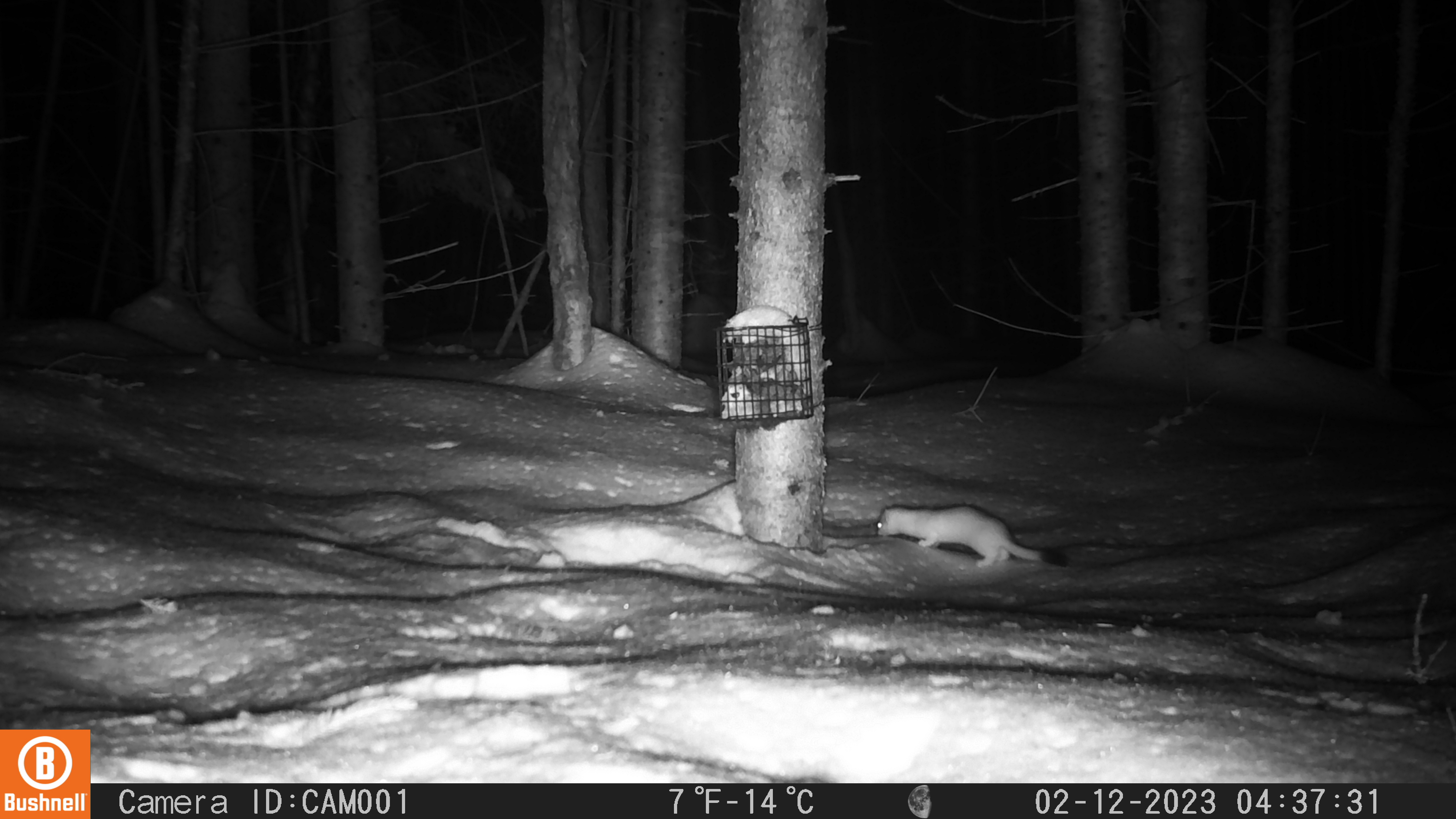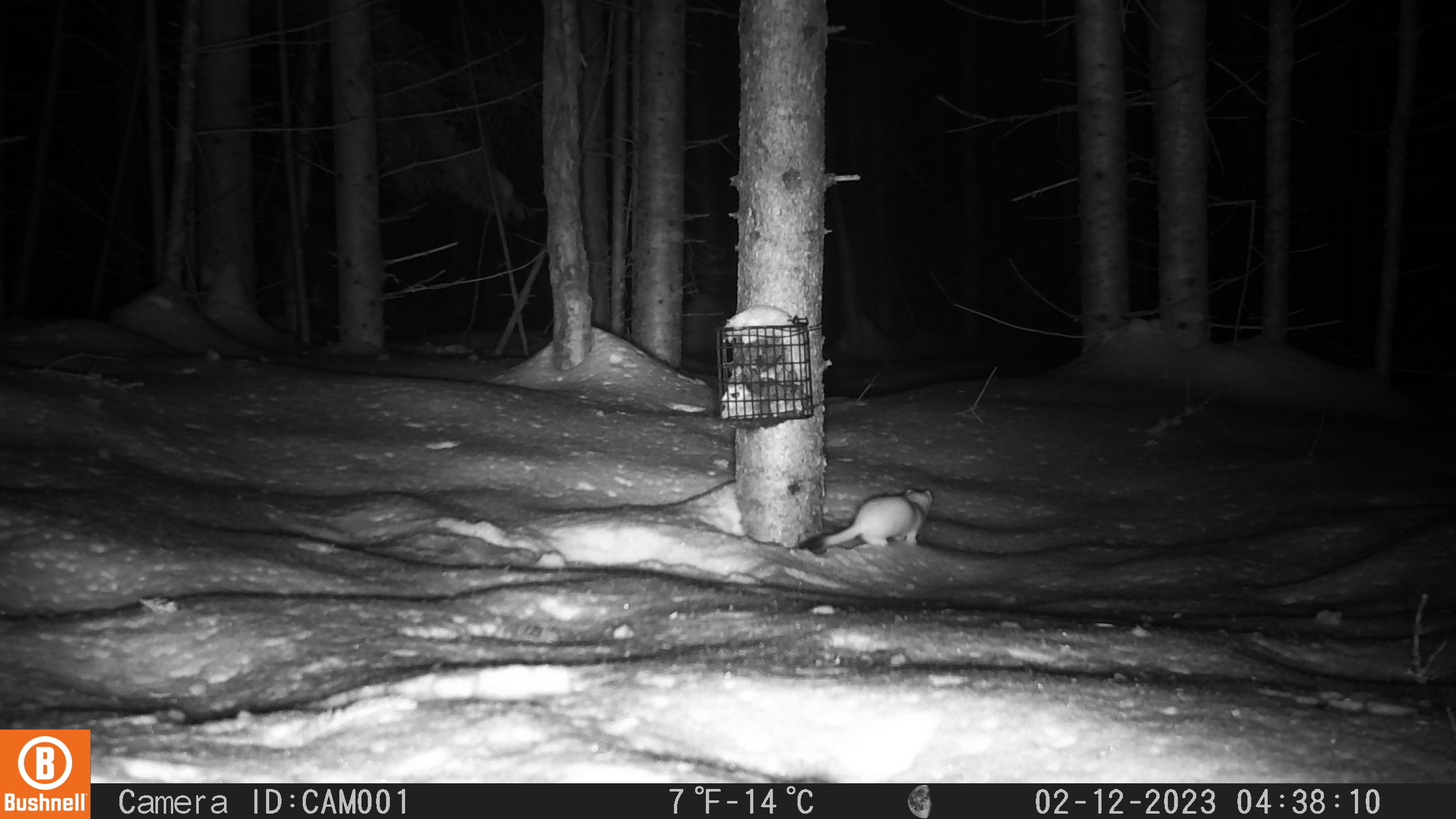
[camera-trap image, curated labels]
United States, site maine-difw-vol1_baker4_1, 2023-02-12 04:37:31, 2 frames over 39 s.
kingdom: Animalia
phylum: Chordata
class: Mammalia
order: Carnivora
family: Mustelidae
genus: Mustela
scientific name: Mustela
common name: weasel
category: weasel sp.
Weasel sp. (weasel) (Mustela).